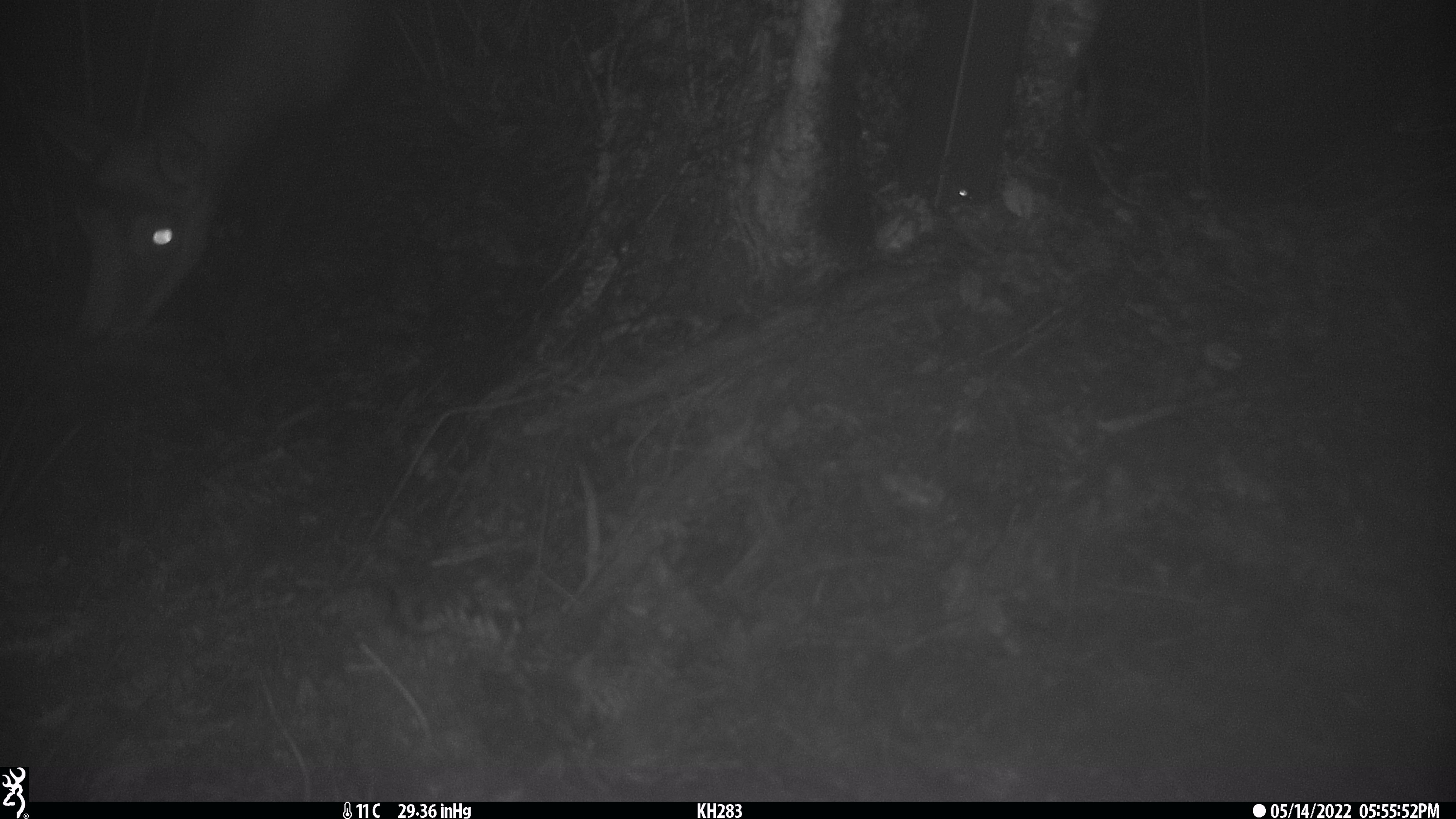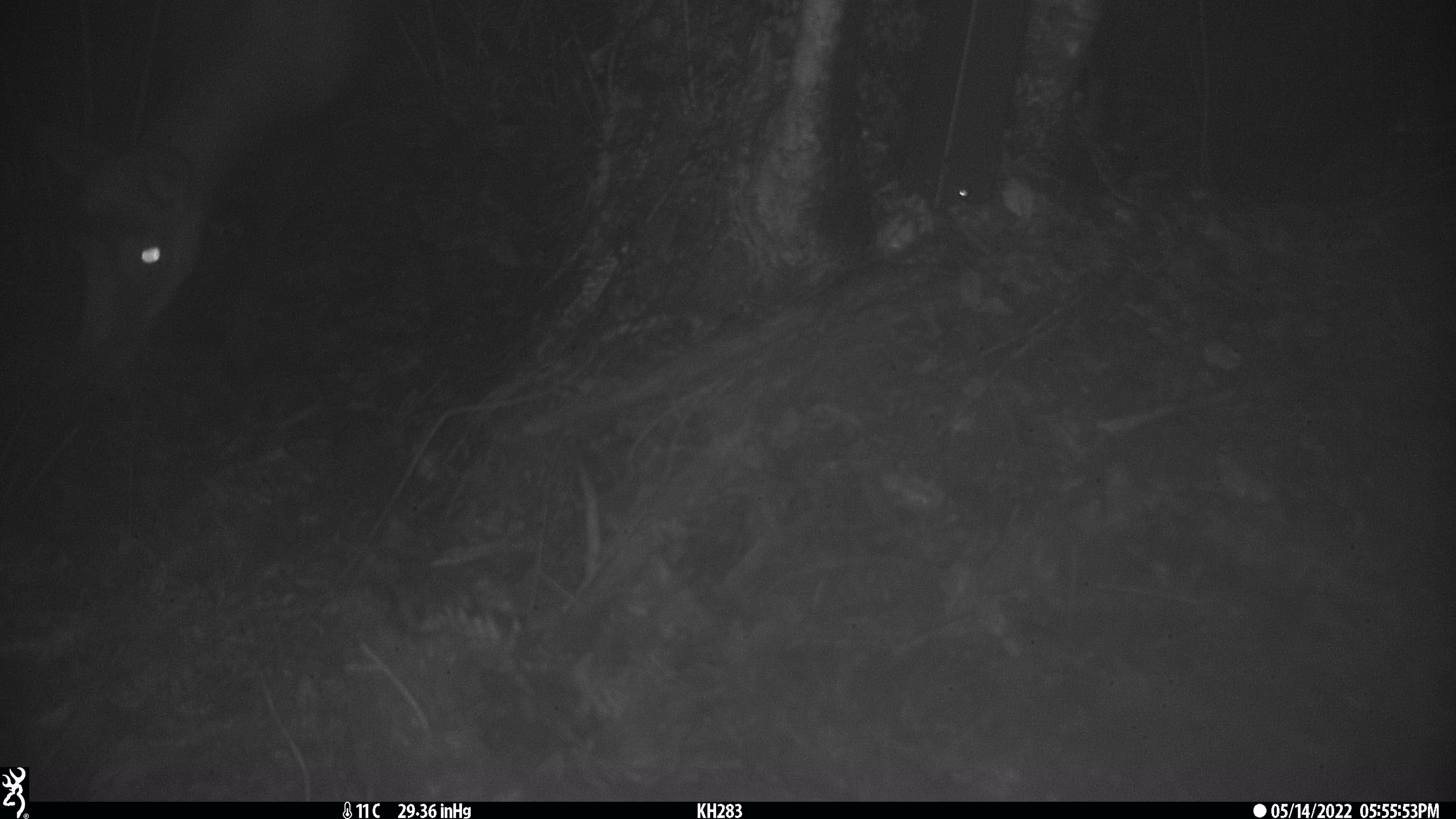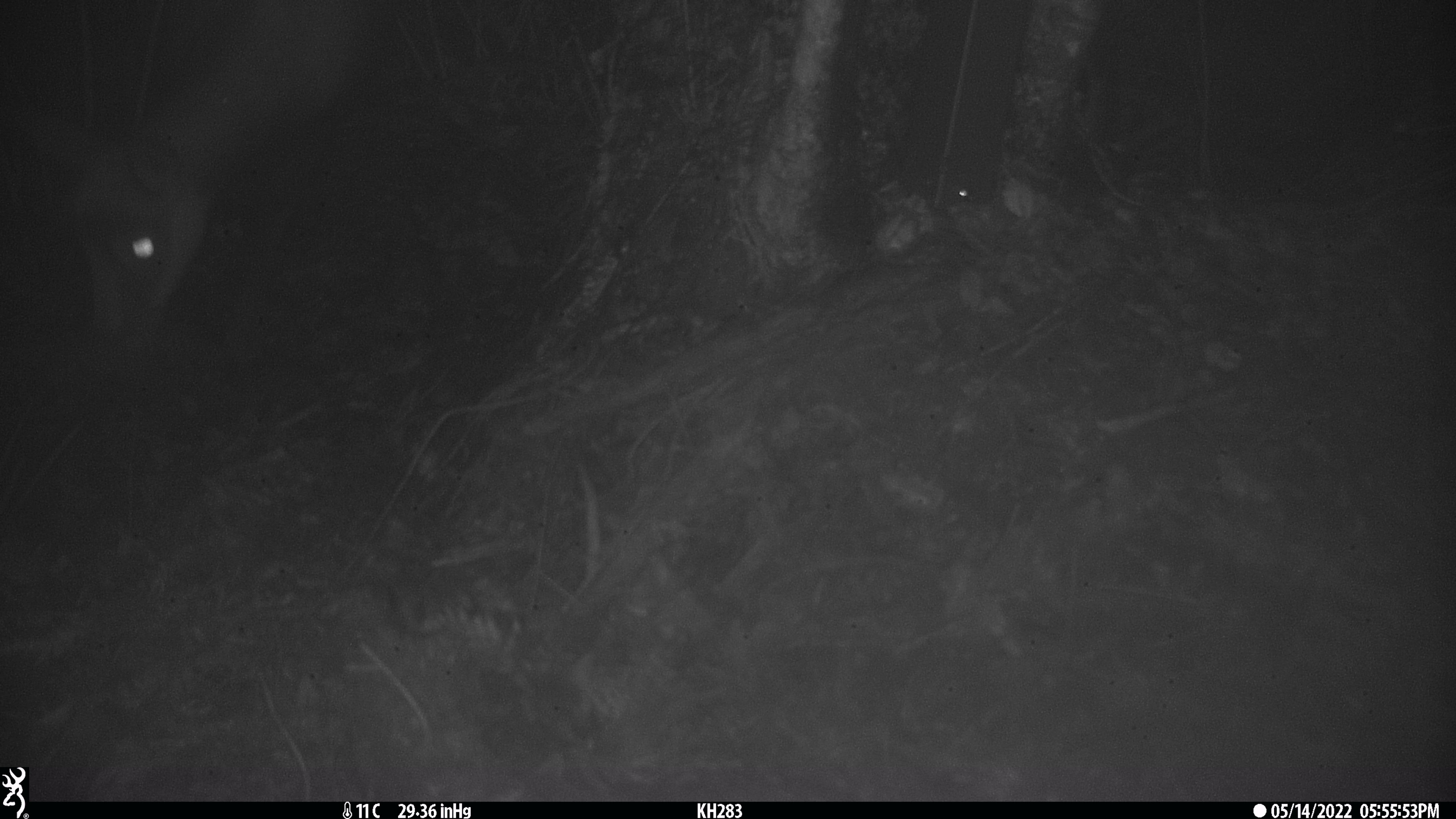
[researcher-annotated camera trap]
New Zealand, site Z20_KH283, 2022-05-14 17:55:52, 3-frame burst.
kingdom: Animalia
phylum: Chordata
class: Mammalia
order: Artiodactyla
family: Bovidae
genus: Rupicapra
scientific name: Rupicapra rupicapra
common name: alpine chamois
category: chamois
Chamois (alpine chamois) (Rupicapra rupicapra).